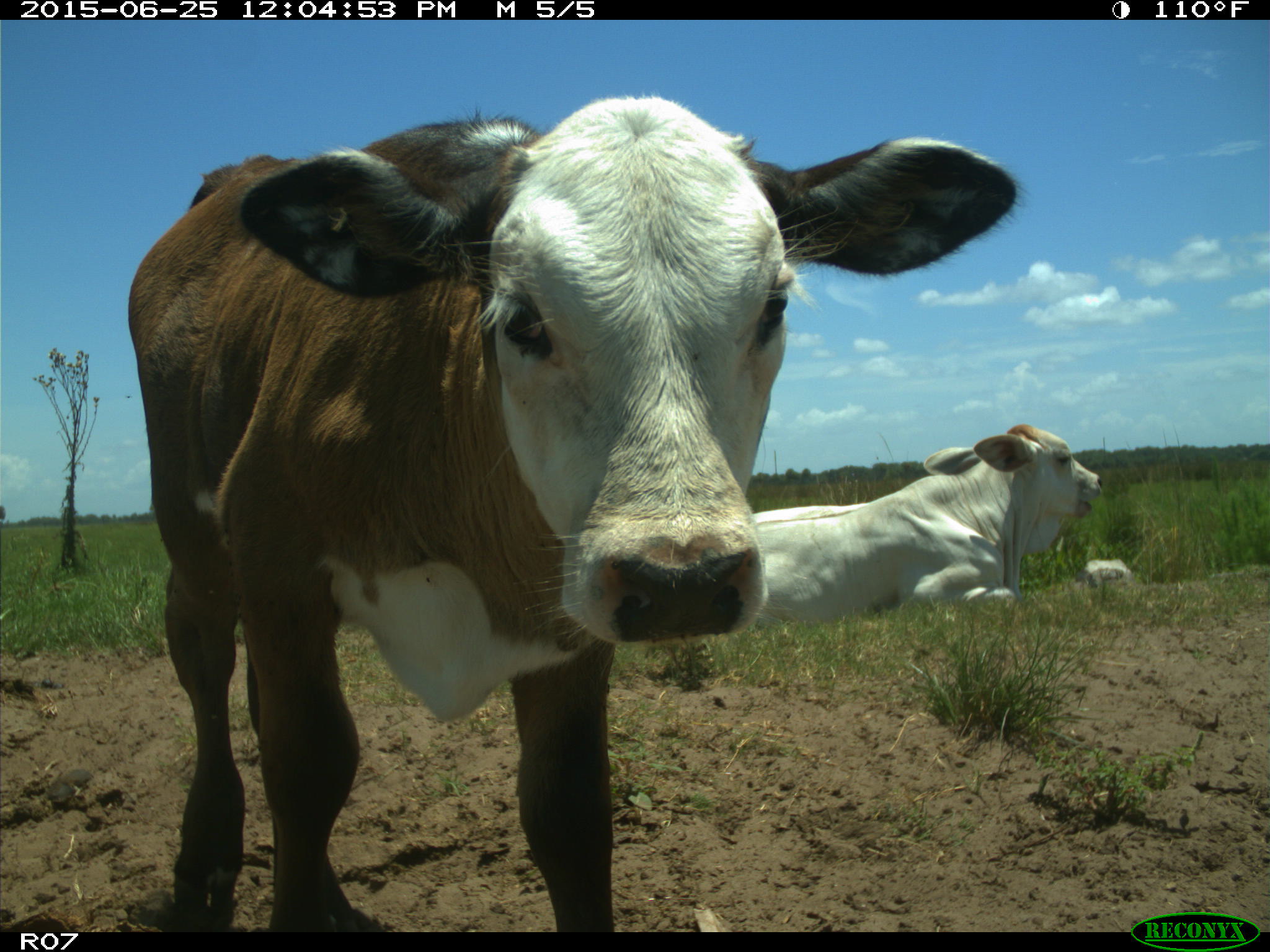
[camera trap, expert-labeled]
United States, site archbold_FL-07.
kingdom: Animalia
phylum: Chordata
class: Mammalia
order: Artiodactyla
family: Bovidae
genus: Bos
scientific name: Bos taurus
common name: domestic cow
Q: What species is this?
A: Bos taurus (domestic cow).